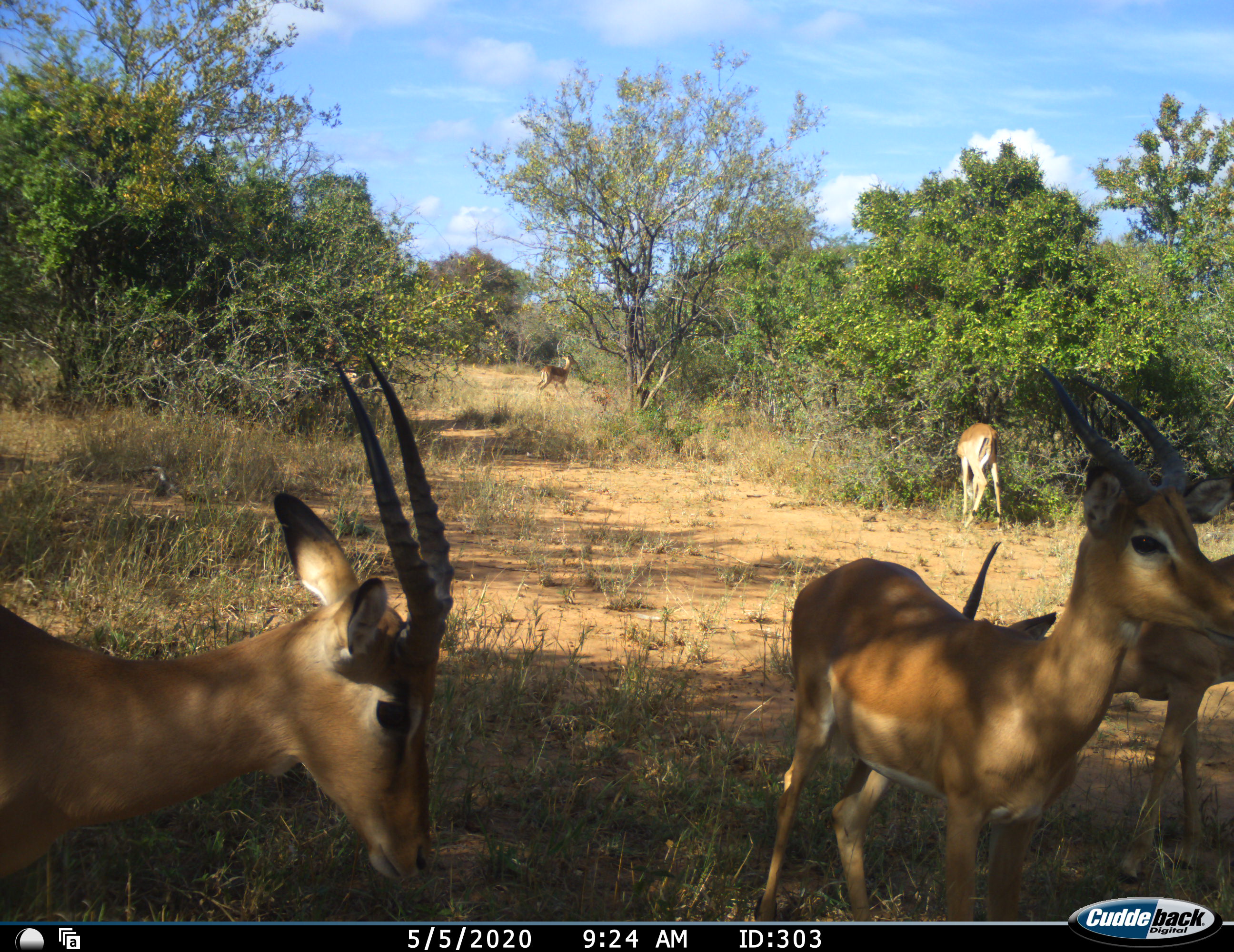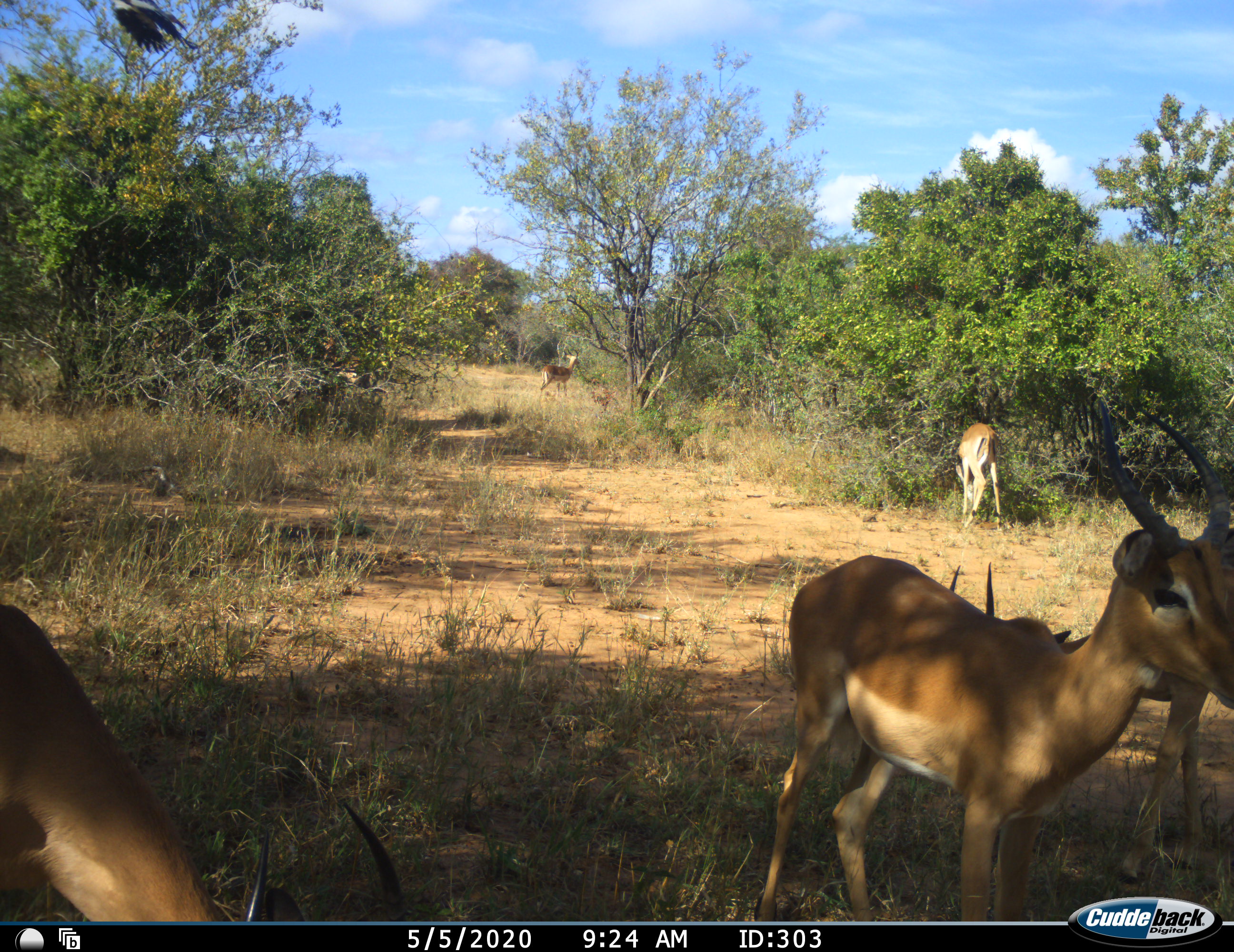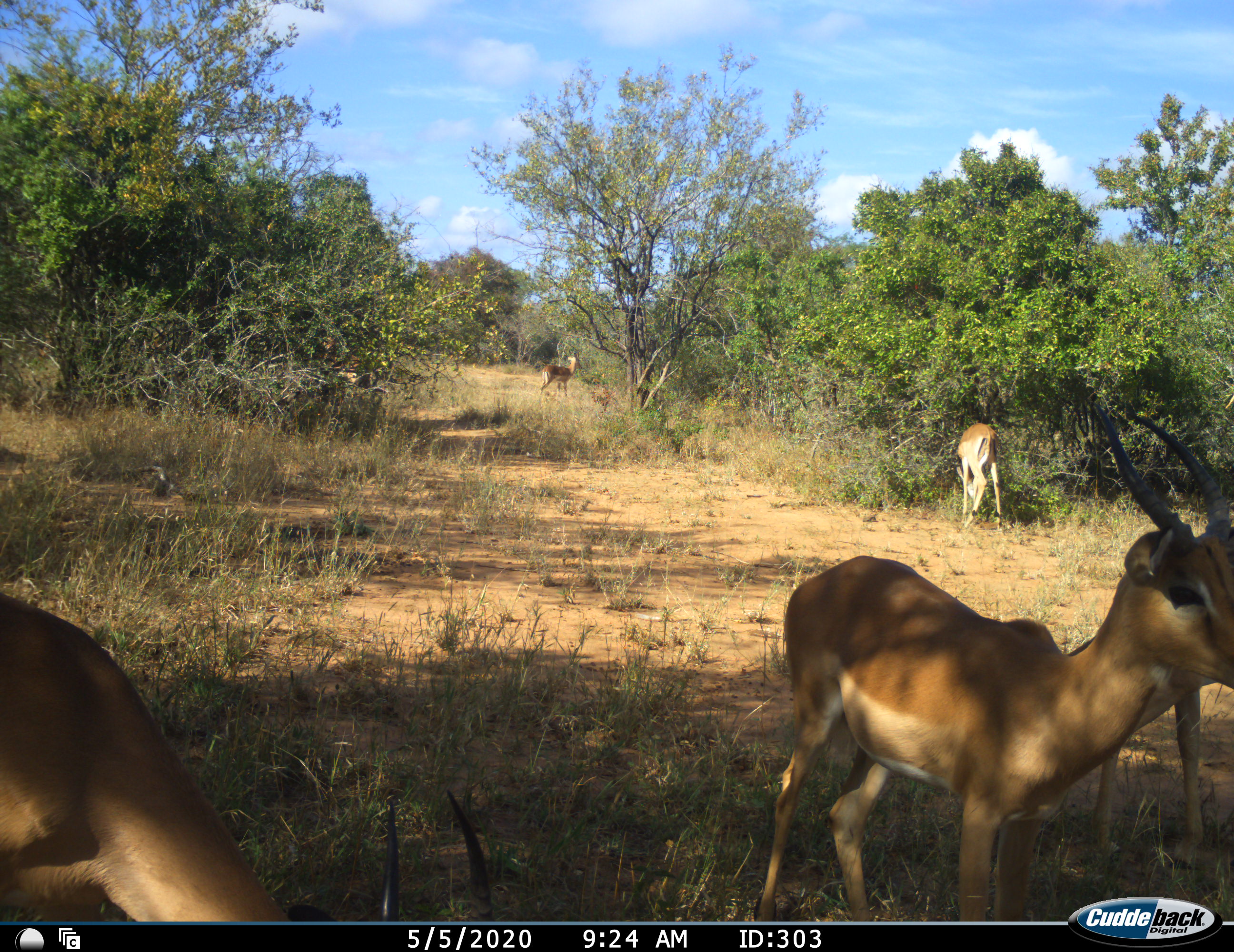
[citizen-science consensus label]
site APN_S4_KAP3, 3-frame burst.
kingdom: Animalia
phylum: Chordata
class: Mammalia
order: Artiodactyla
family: Bovidae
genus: Aepyceros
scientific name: Aepyceros melampus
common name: impala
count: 5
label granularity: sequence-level